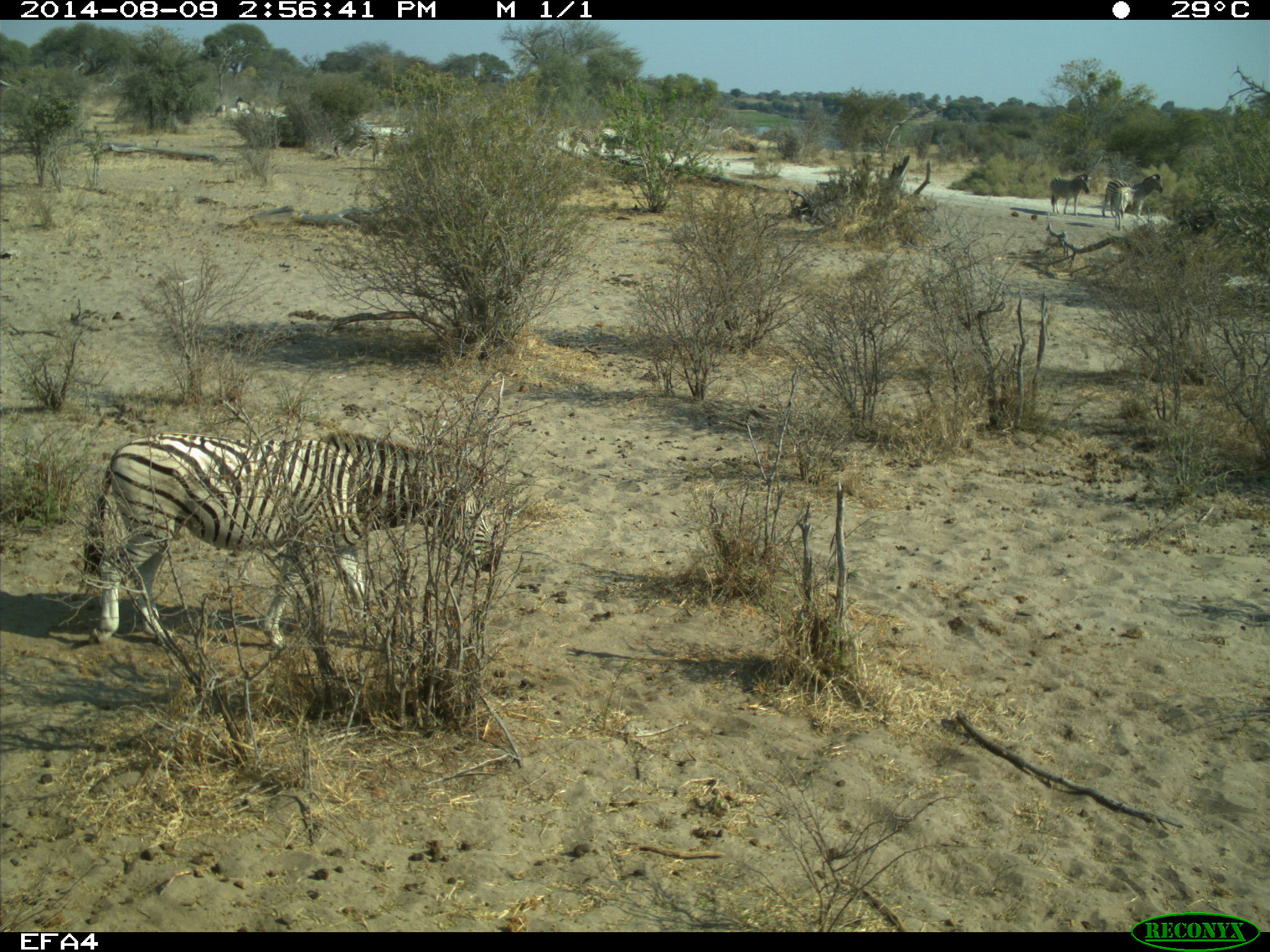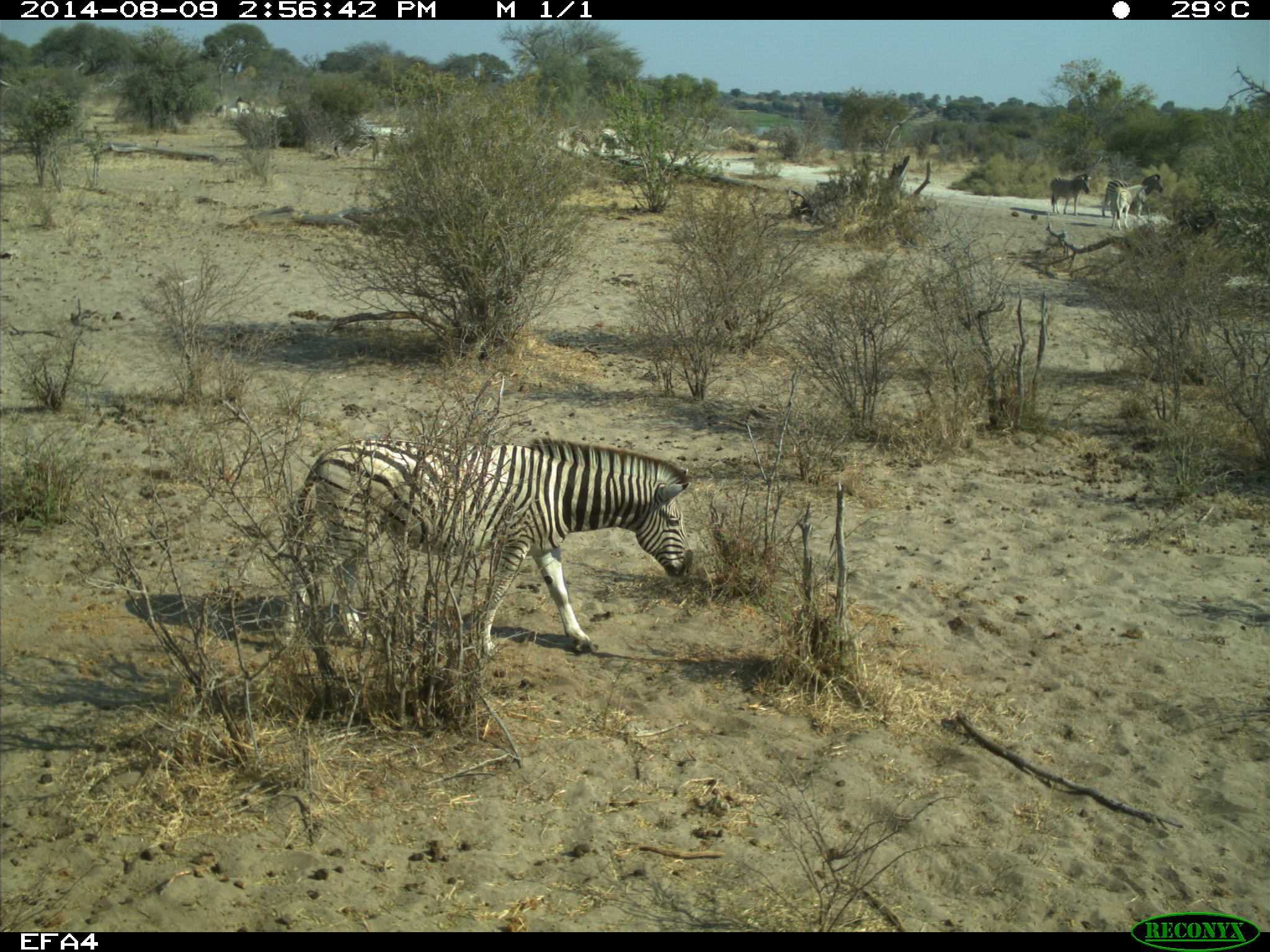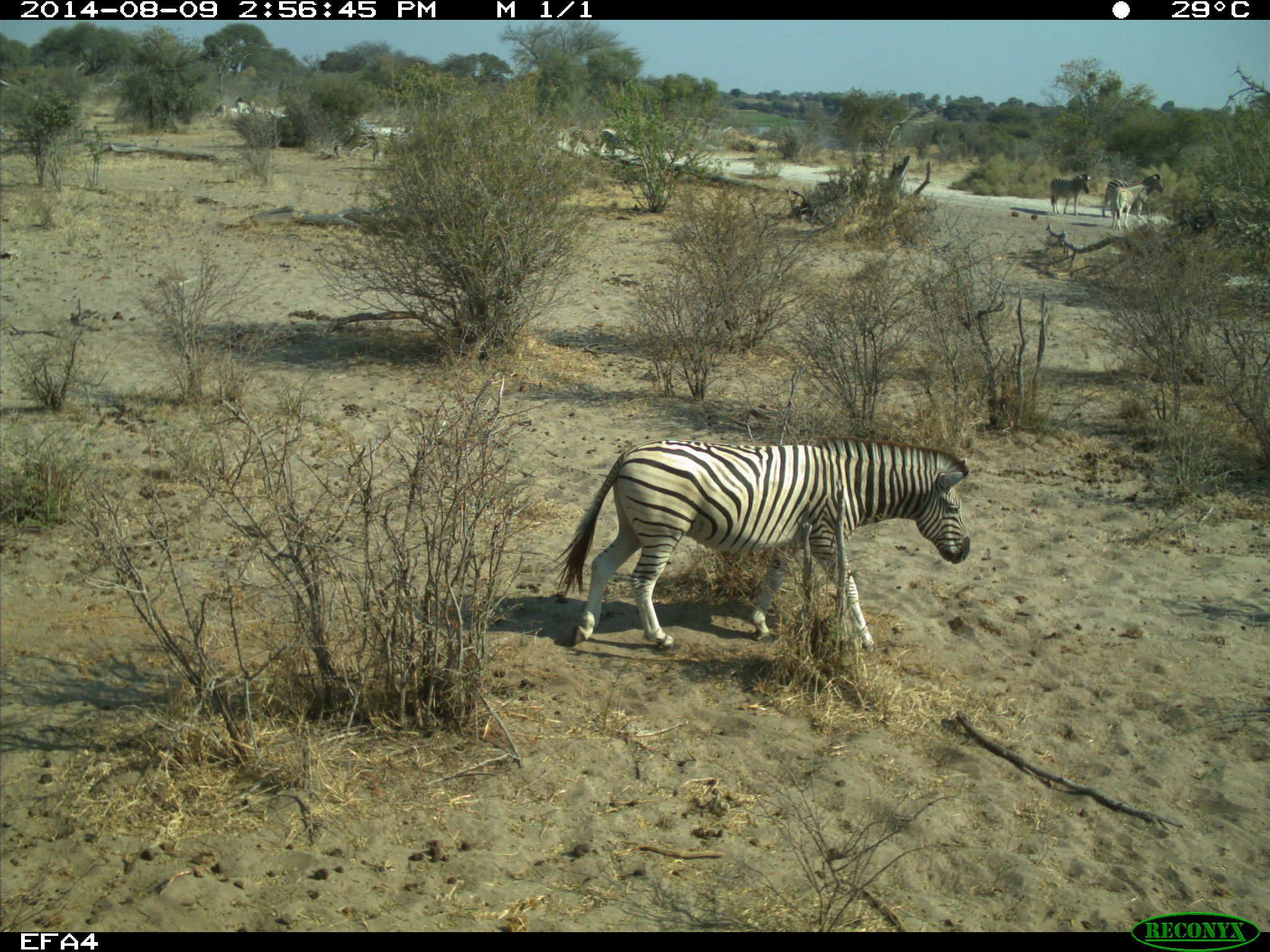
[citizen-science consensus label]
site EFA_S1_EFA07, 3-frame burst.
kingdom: Animalia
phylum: Chordata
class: Mammalia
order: Perissodactyla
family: Equidae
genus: Equus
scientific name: Equus quagga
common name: plains zebra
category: zebraplains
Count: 11-50.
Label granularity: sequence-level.